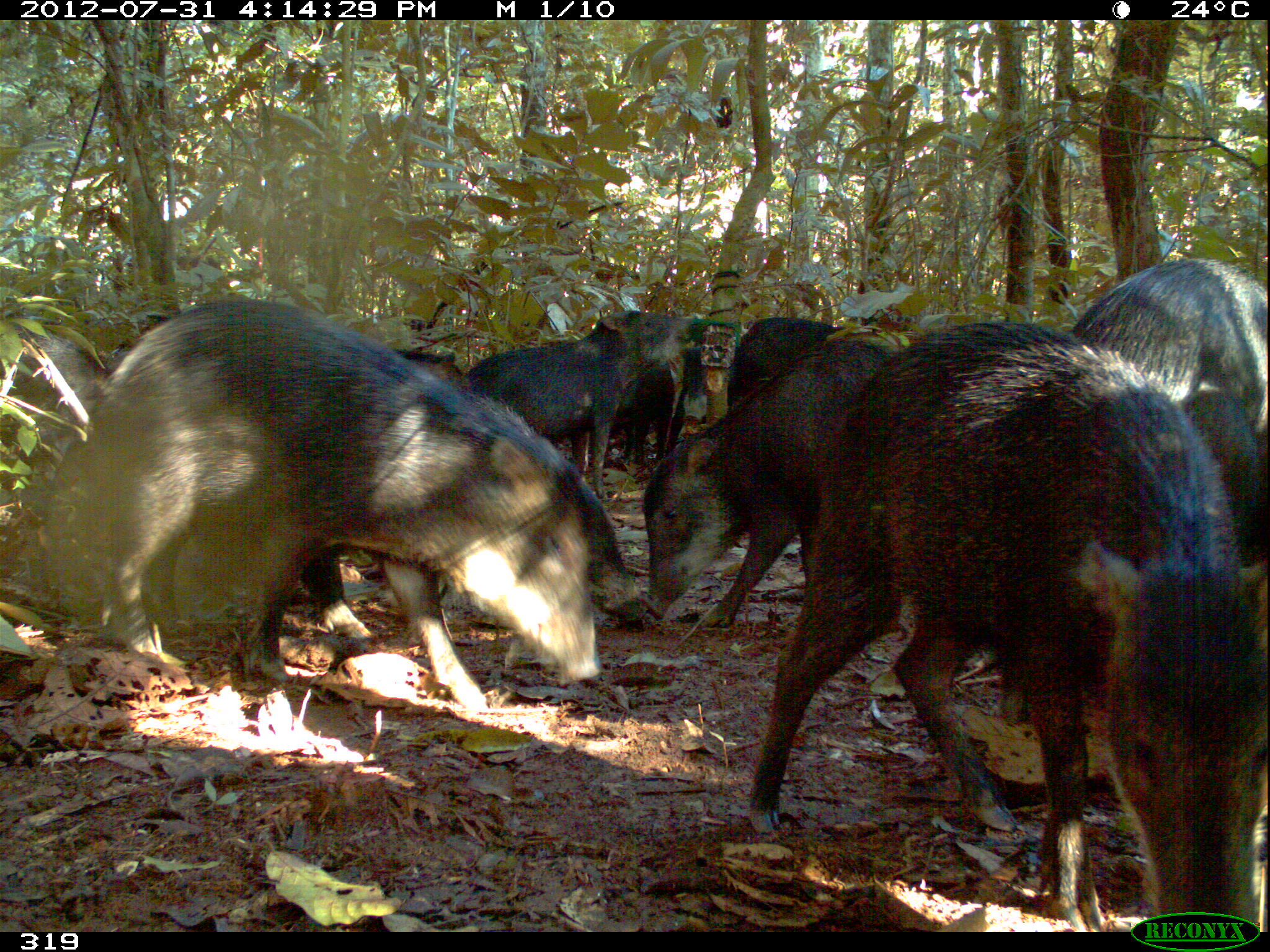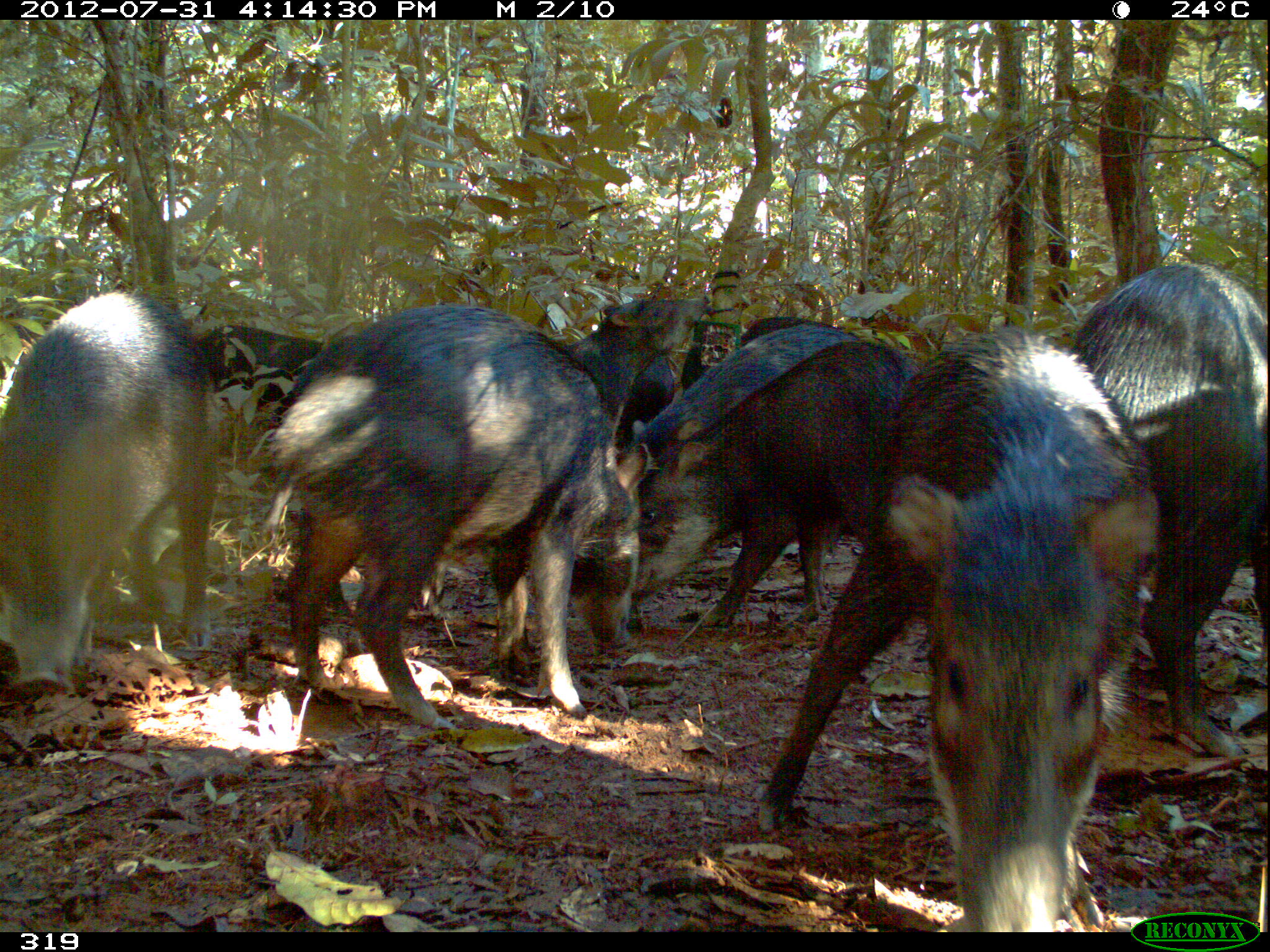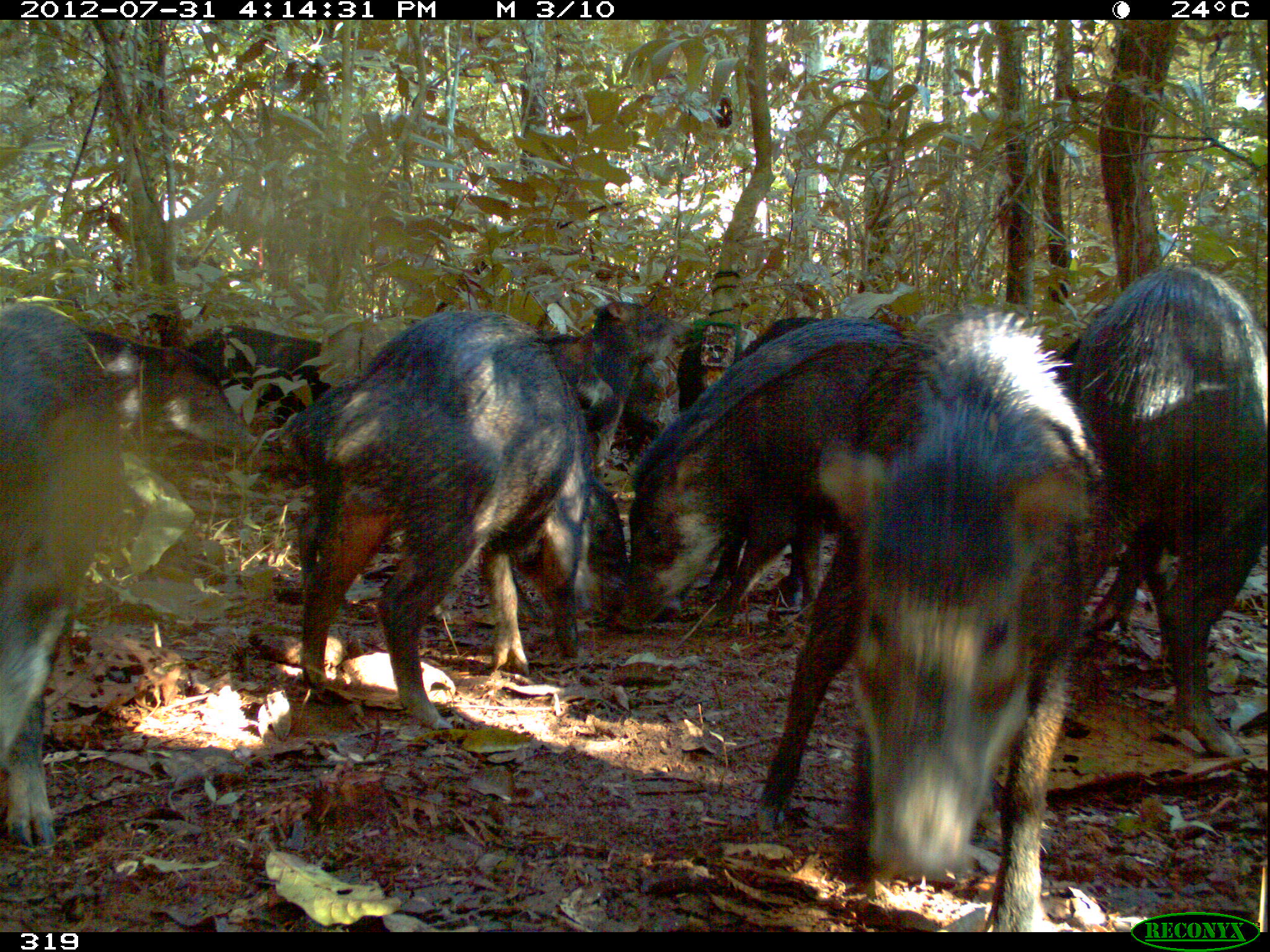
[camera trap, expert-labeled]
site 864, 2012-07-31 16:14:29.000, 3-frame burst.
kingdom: Animalia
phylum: Chordata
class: Mammalia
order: Artiodactyla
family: Tayassuidae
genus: Tayassu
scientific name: Tayassu pecari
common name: white-lipped peccary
Tayassu pecari (white-lipped peccary).